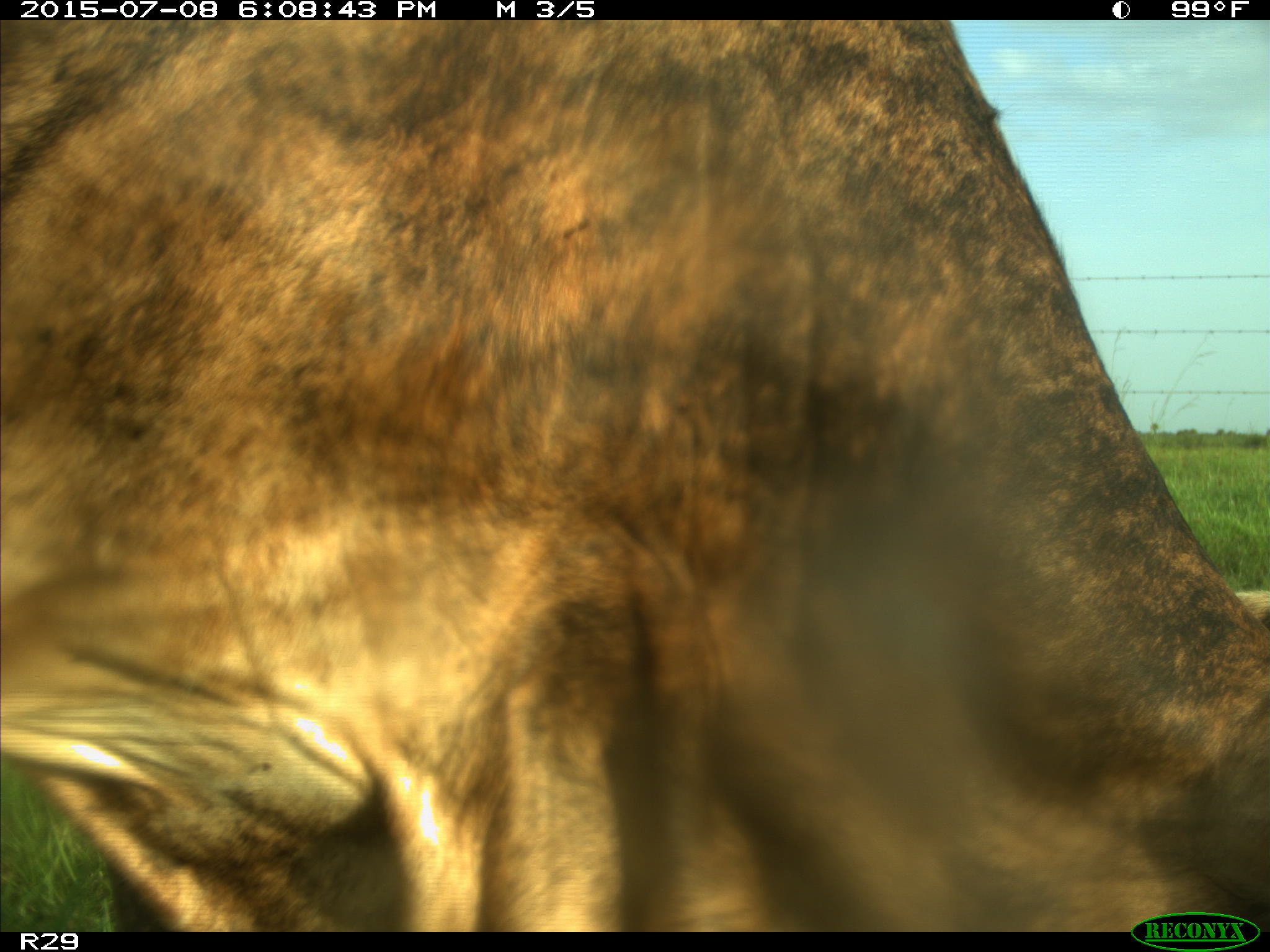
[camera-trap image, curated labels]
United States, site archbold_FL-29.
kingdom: Animalia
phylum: Chordata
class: Mammalia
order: Artiodactyla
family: Bovidae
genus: Bos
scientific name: Bos taurus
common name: domestic cow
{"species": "Bos taurus (domestic cow)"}